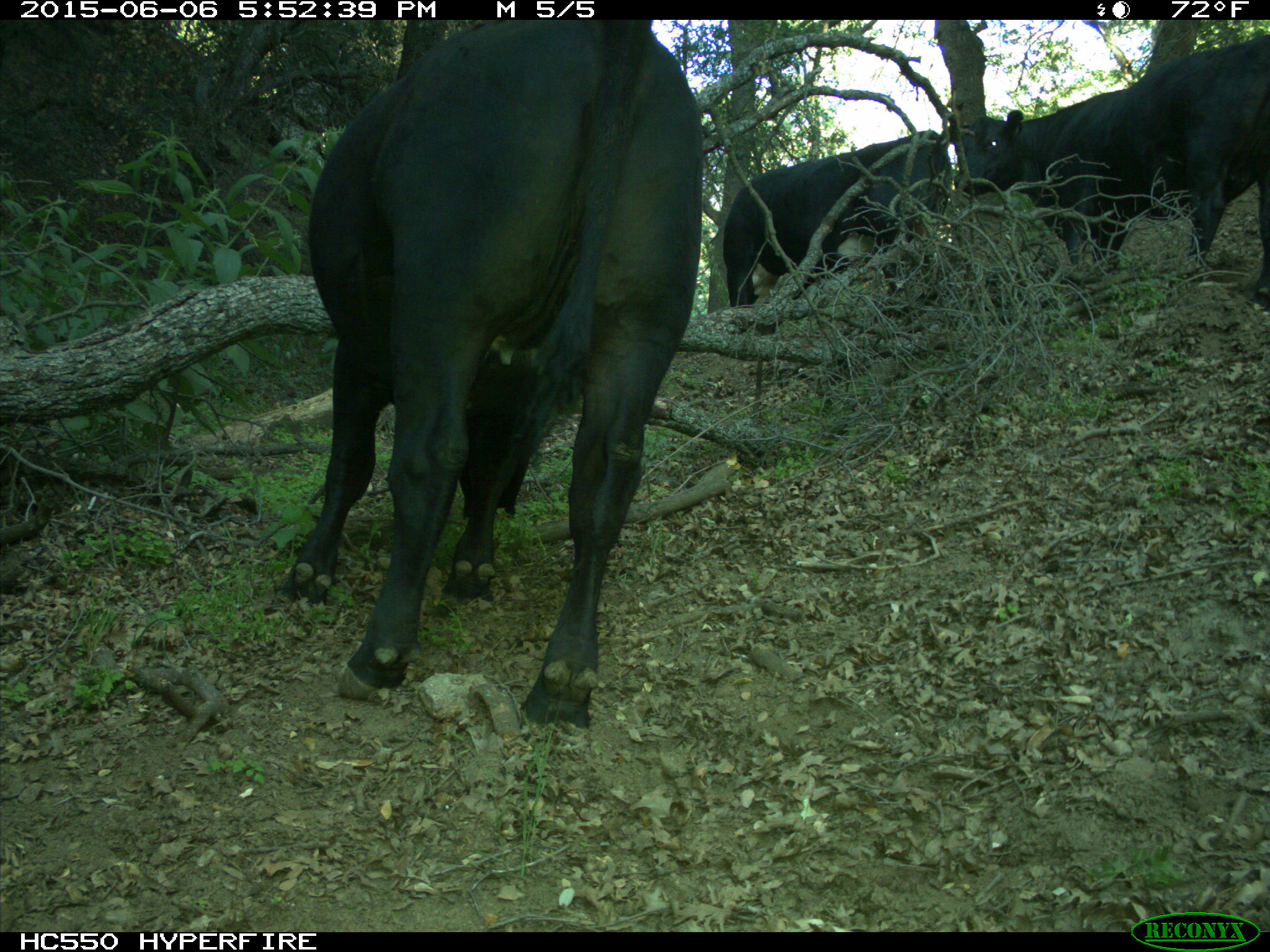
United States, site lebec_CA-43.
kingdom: Animalia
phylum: Chordata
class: Mammalia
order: Artiodactyla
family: Bovidae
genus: Bos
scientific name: Bos taurus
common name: domestic cow